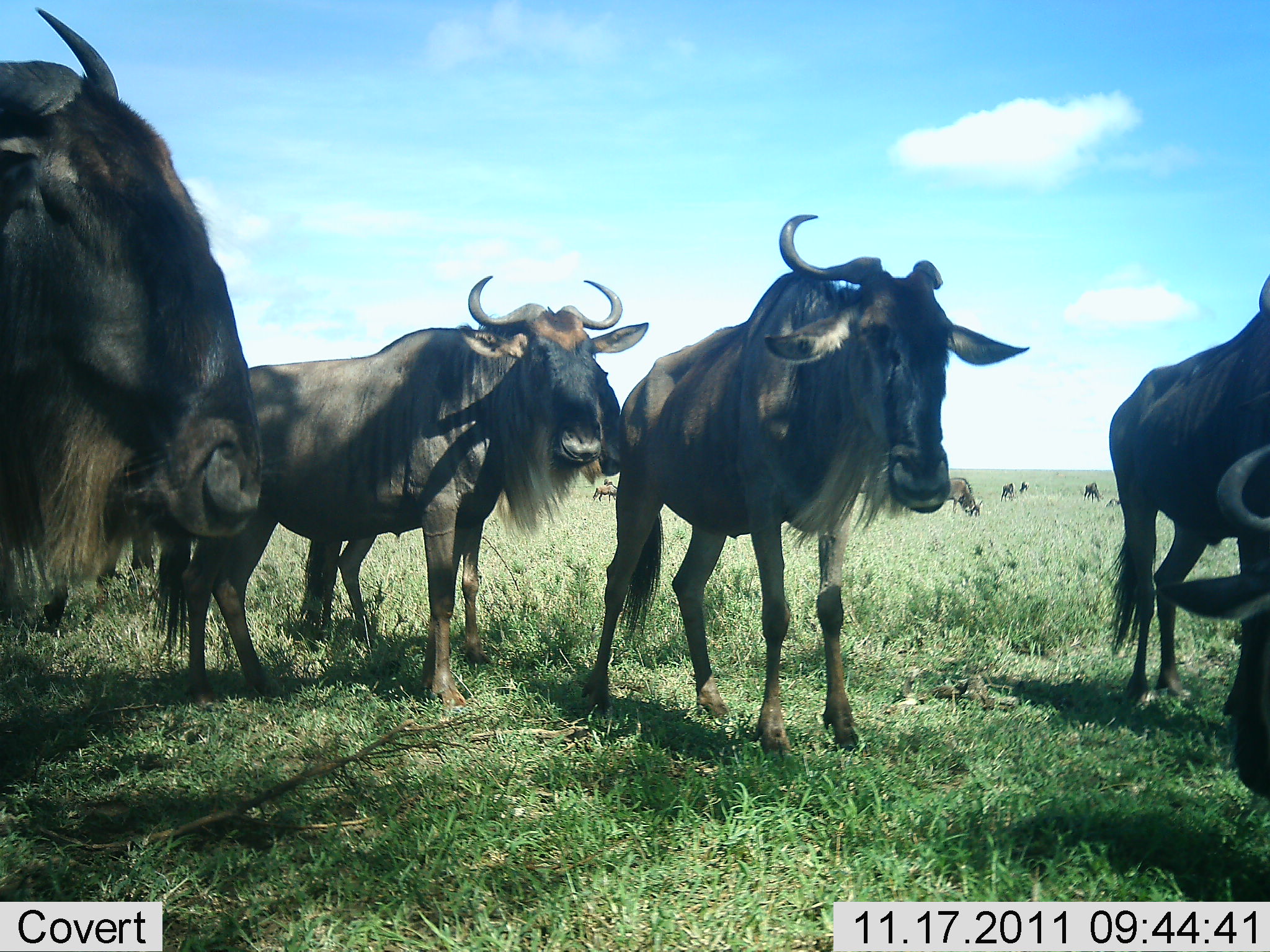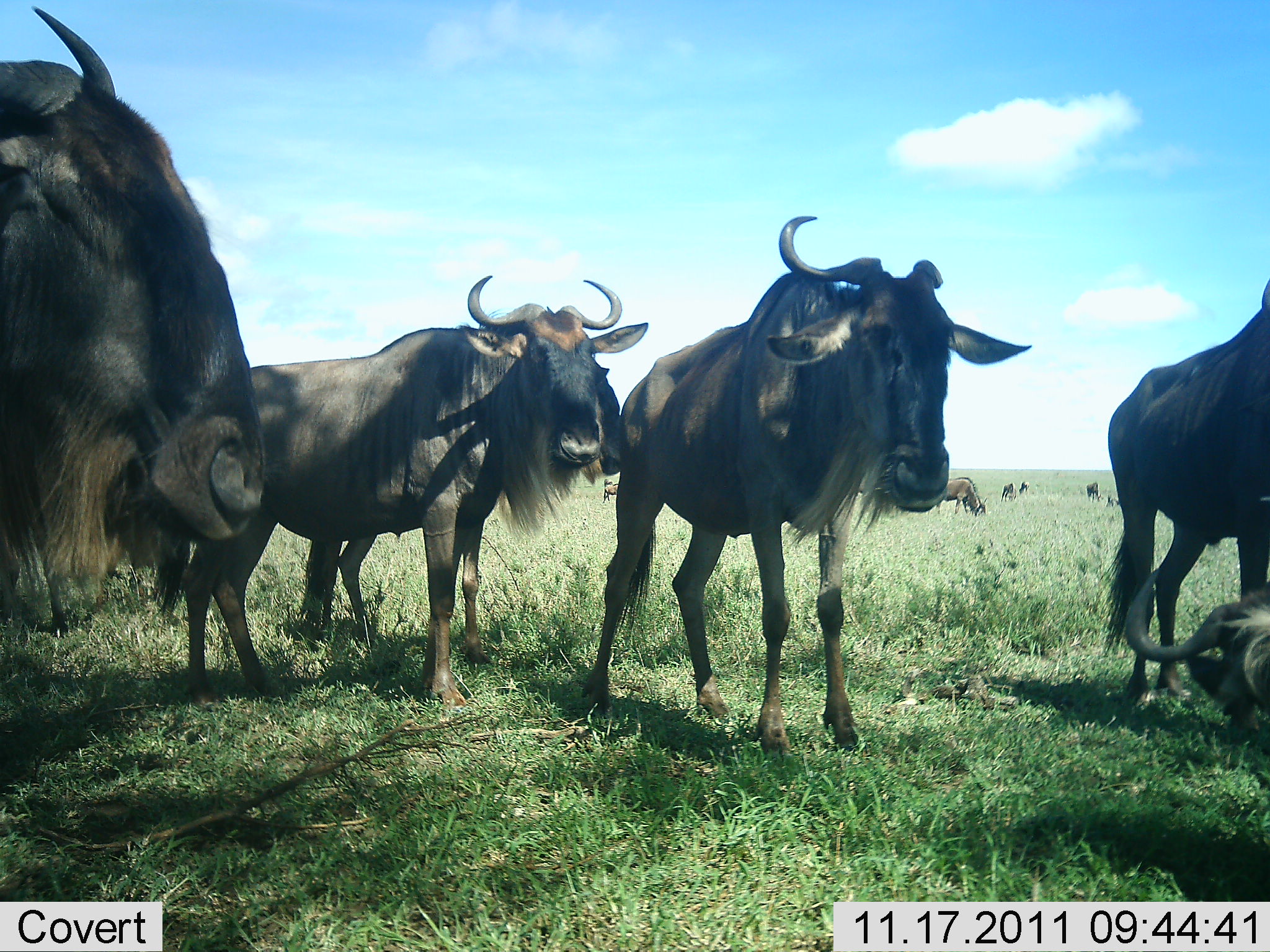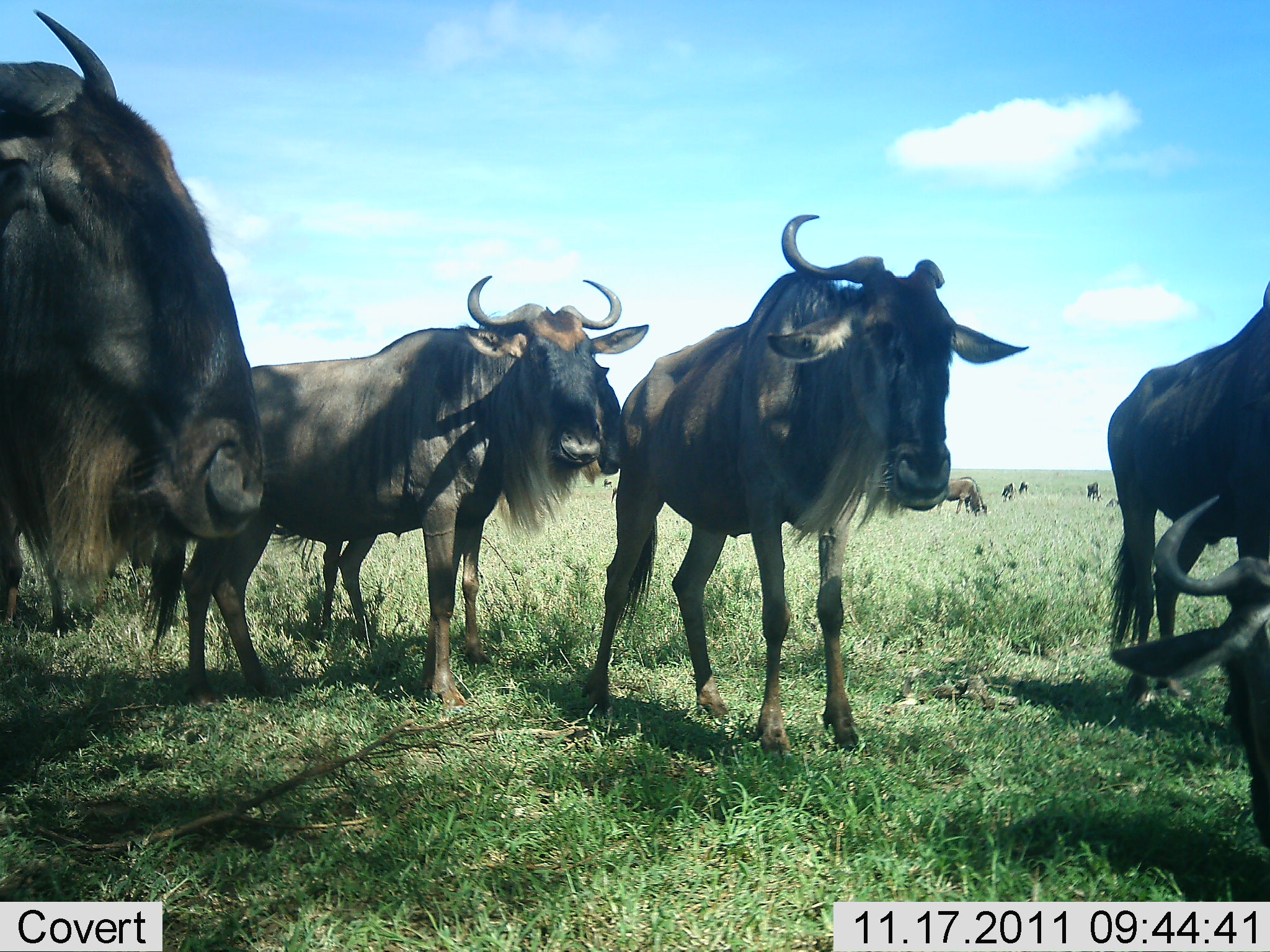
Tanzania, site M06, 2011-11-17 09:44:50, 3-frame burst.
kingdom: Animalia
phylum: Chordata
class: Mammalia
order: Artiodactyla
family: Bovidae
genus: Connochaetes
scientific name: Connochaetes taurinus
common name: blue wildebeest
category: wildebeest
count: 11-50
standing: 50%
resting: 0%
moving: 20%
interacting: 0%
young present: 0%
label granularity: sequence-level